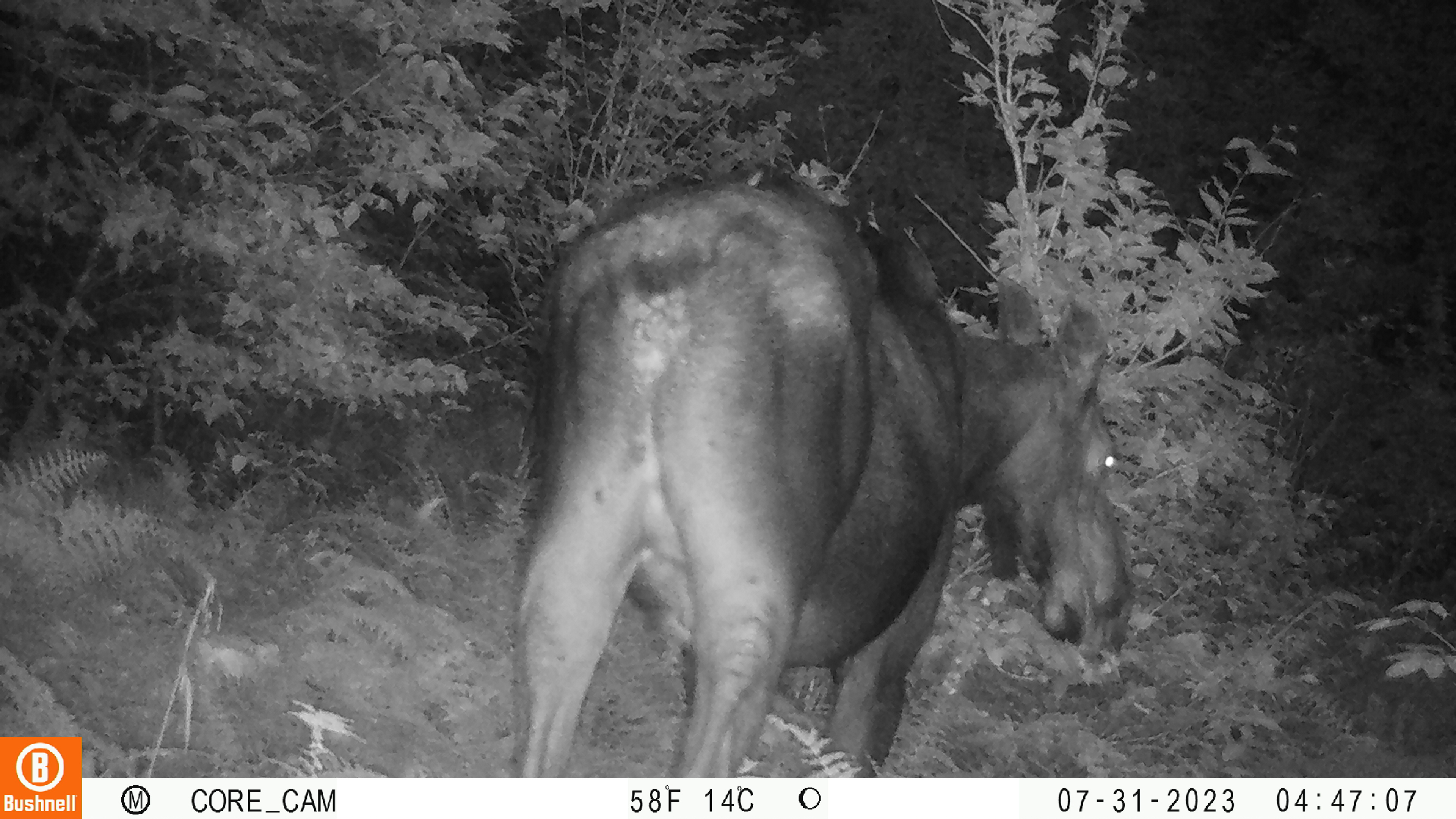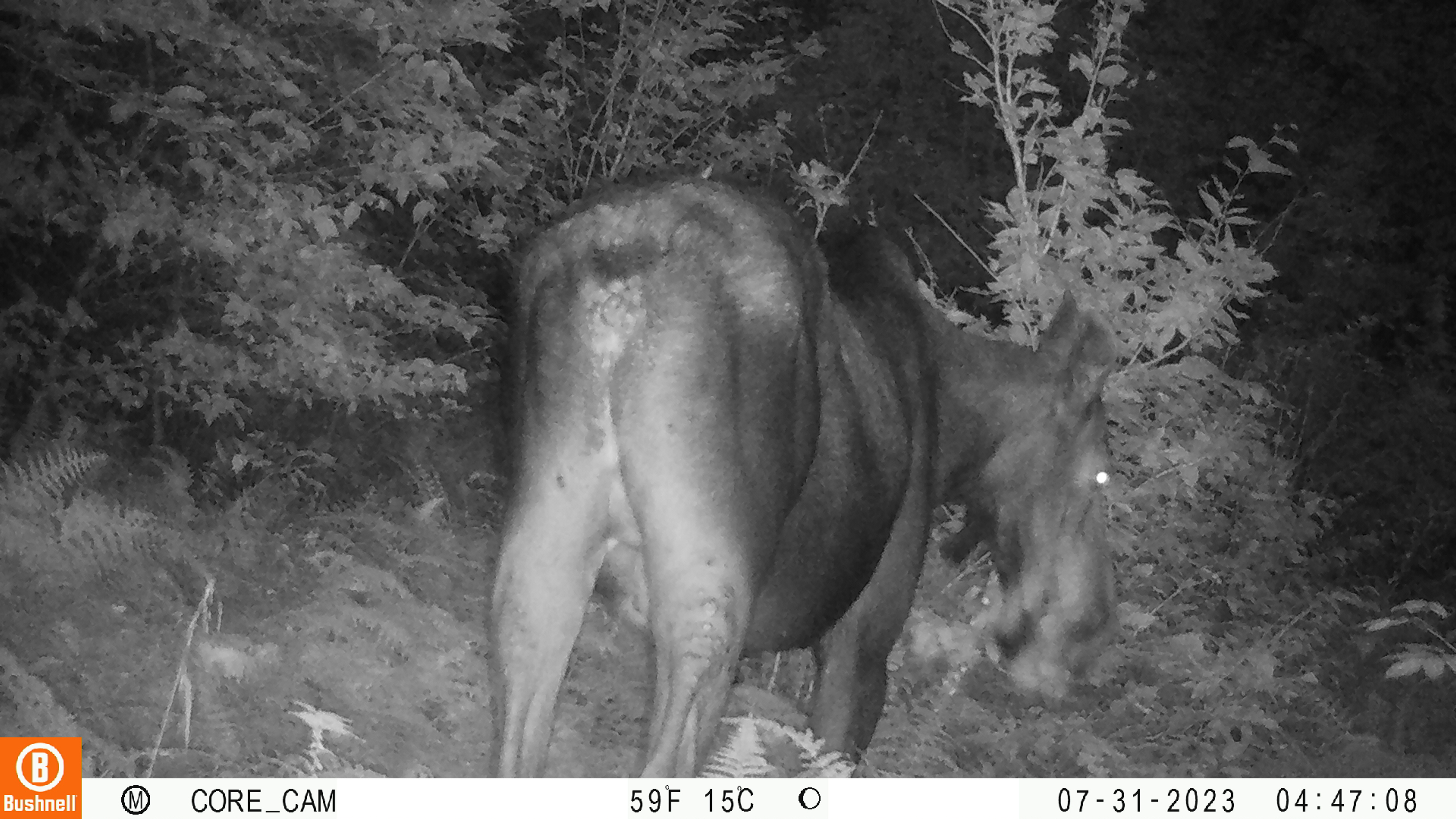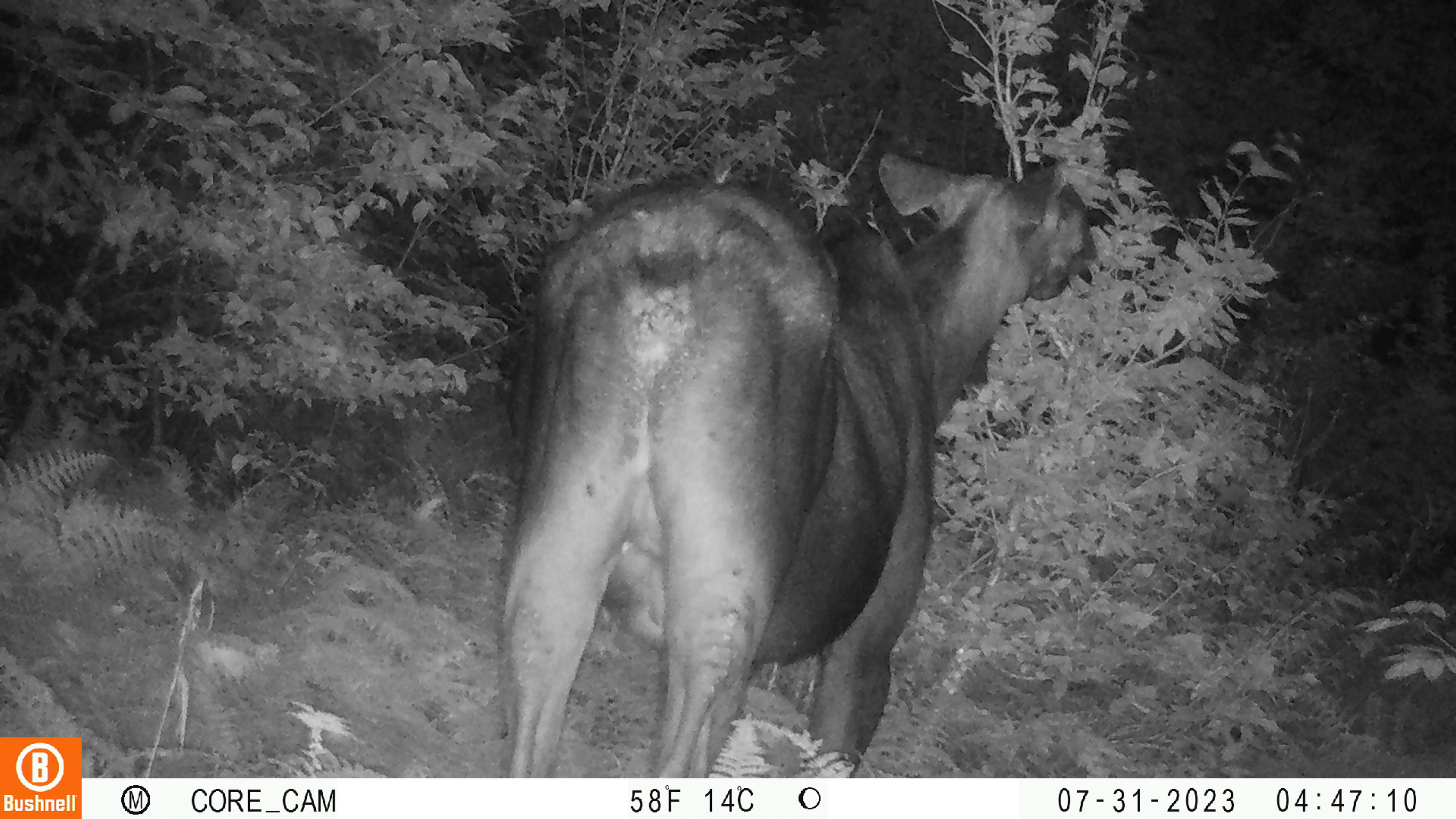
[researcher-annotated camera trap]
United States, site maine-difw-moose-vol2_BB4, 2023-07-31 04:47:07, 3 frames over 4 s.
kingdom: Animalia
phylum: Chordata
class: Mammalia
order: Artiodactyla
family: Cervidae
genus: Alces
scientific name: Alces alces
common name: moose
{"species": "moose (Alces alces)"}